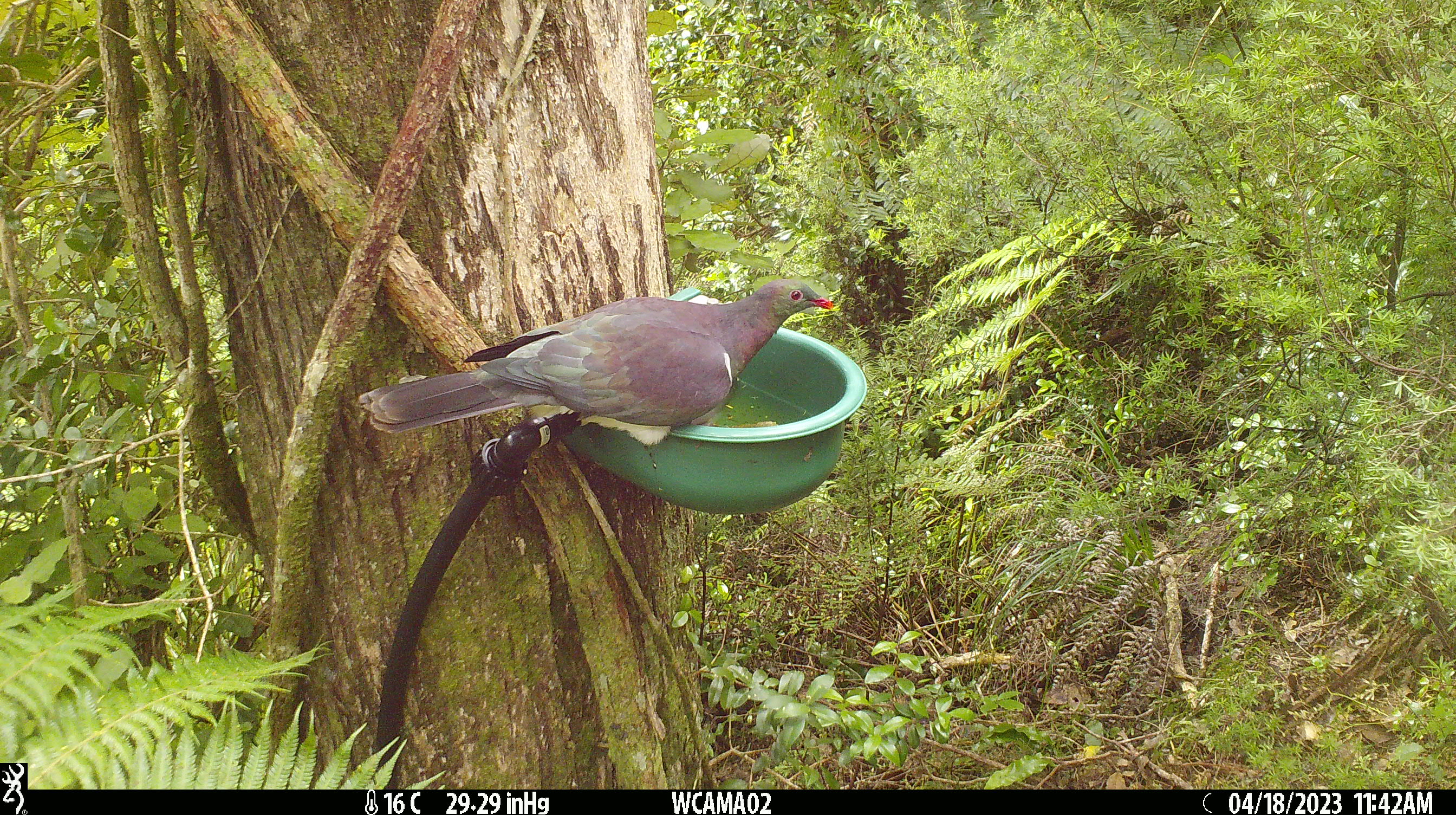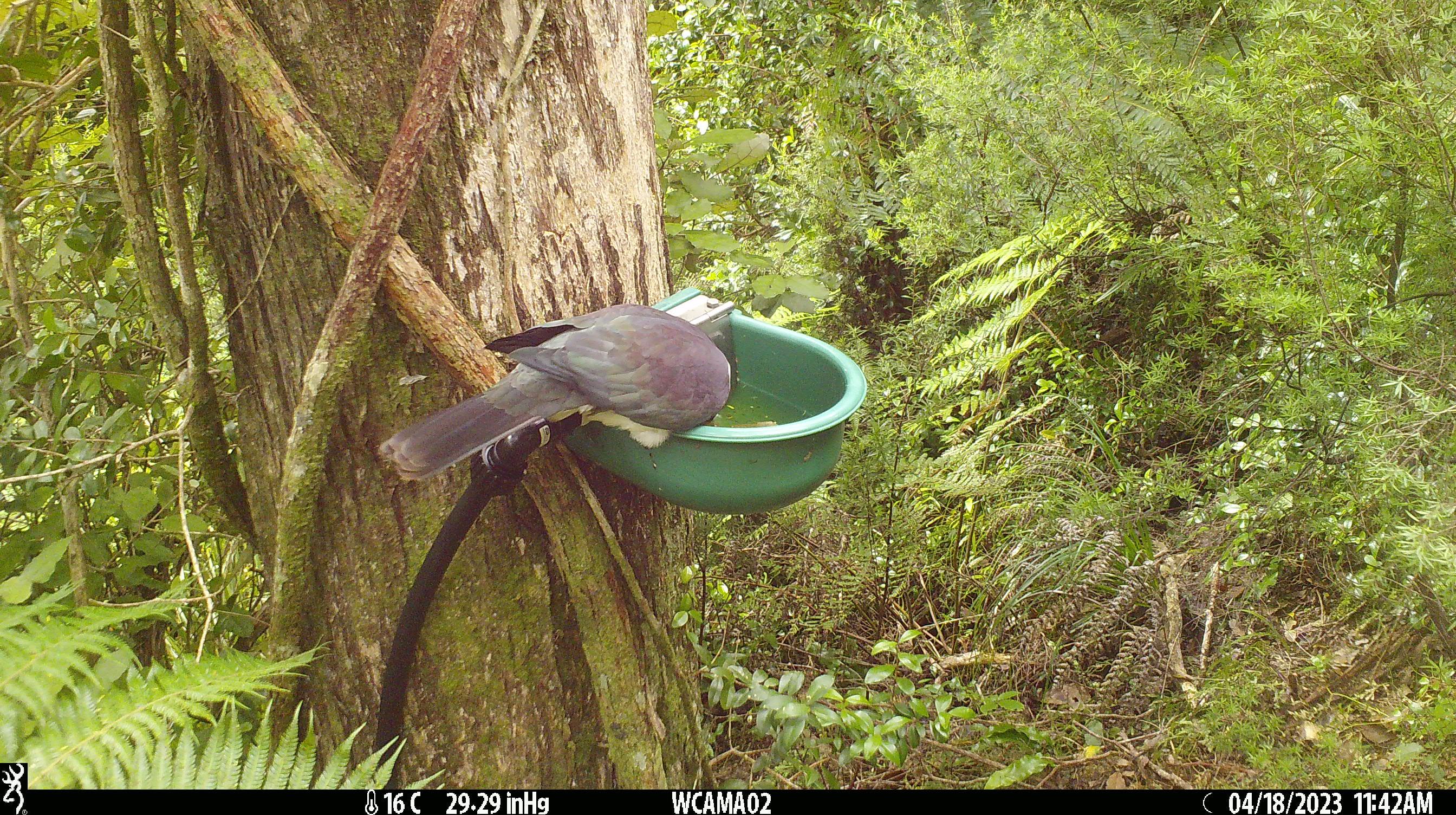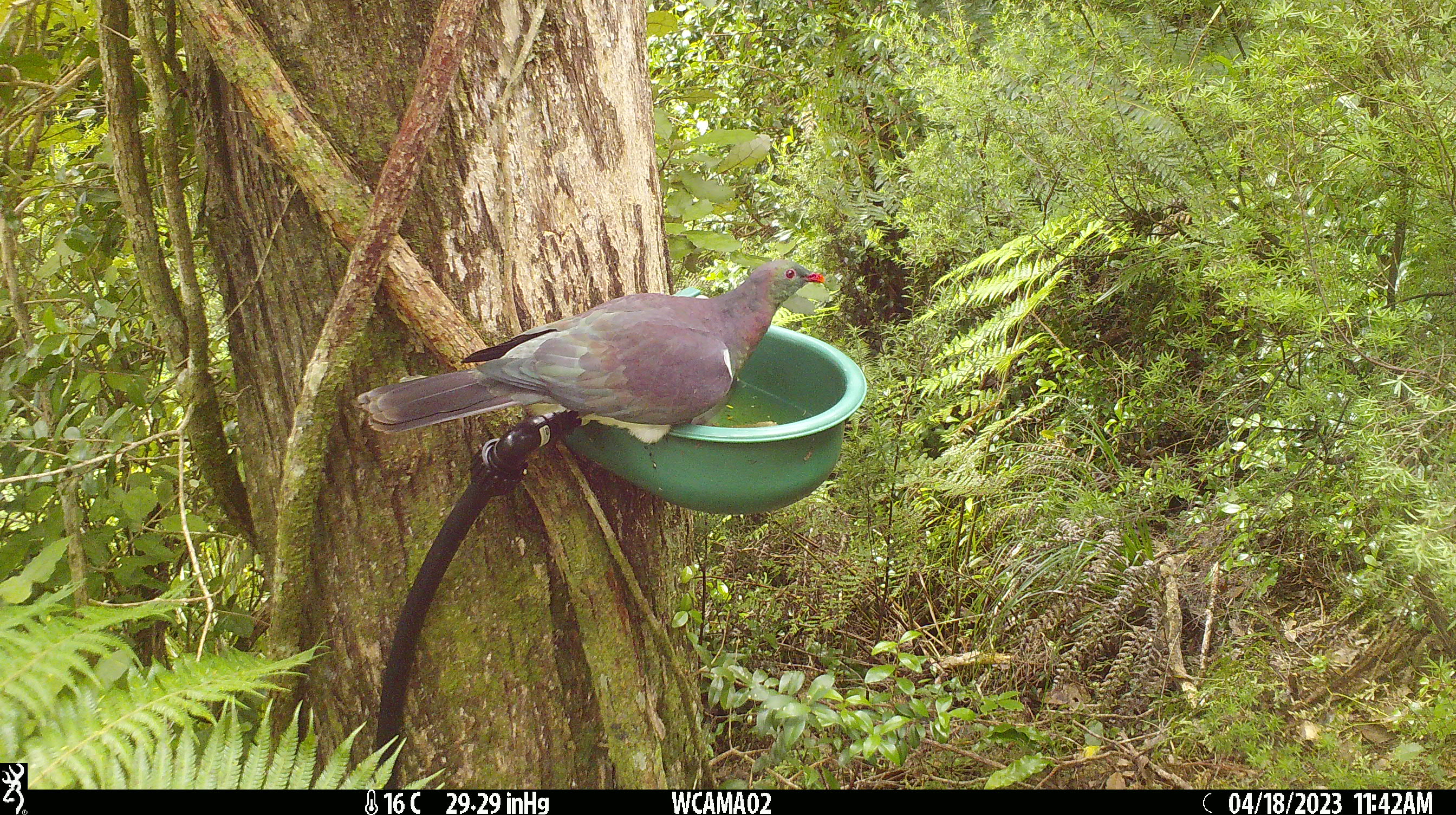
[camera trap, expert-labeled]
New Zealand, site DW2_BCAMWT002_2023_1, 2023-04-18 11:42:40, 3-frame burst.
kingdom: Animalia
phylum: Chordata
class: Aves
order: Columbiformes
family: Columbidae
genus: Hemiphaga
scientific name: Hemiphaga novaeseelandiae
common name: new zealand pigeon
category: kereru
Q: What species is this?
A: Kereru (new zealand pigeon) (Hemiphaga novaeseelandiae).